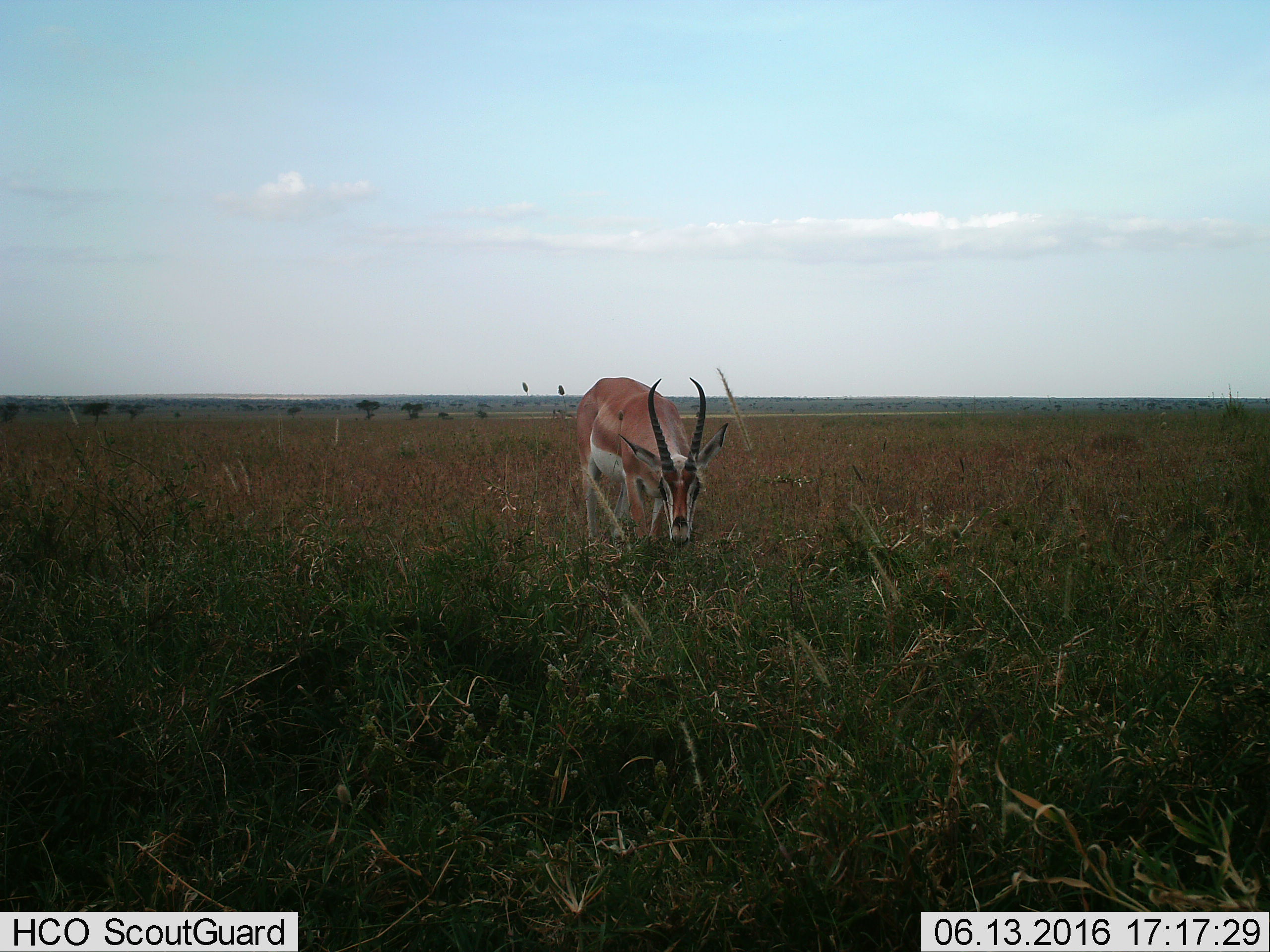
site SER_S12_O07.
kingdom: Animalia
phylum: Chordata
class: Mammalia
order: Artiodactyla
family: Bovidae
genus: Nanger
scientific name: Nanger granti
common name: grant's gazelle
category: gazellegrants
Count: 1.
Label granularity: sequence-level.